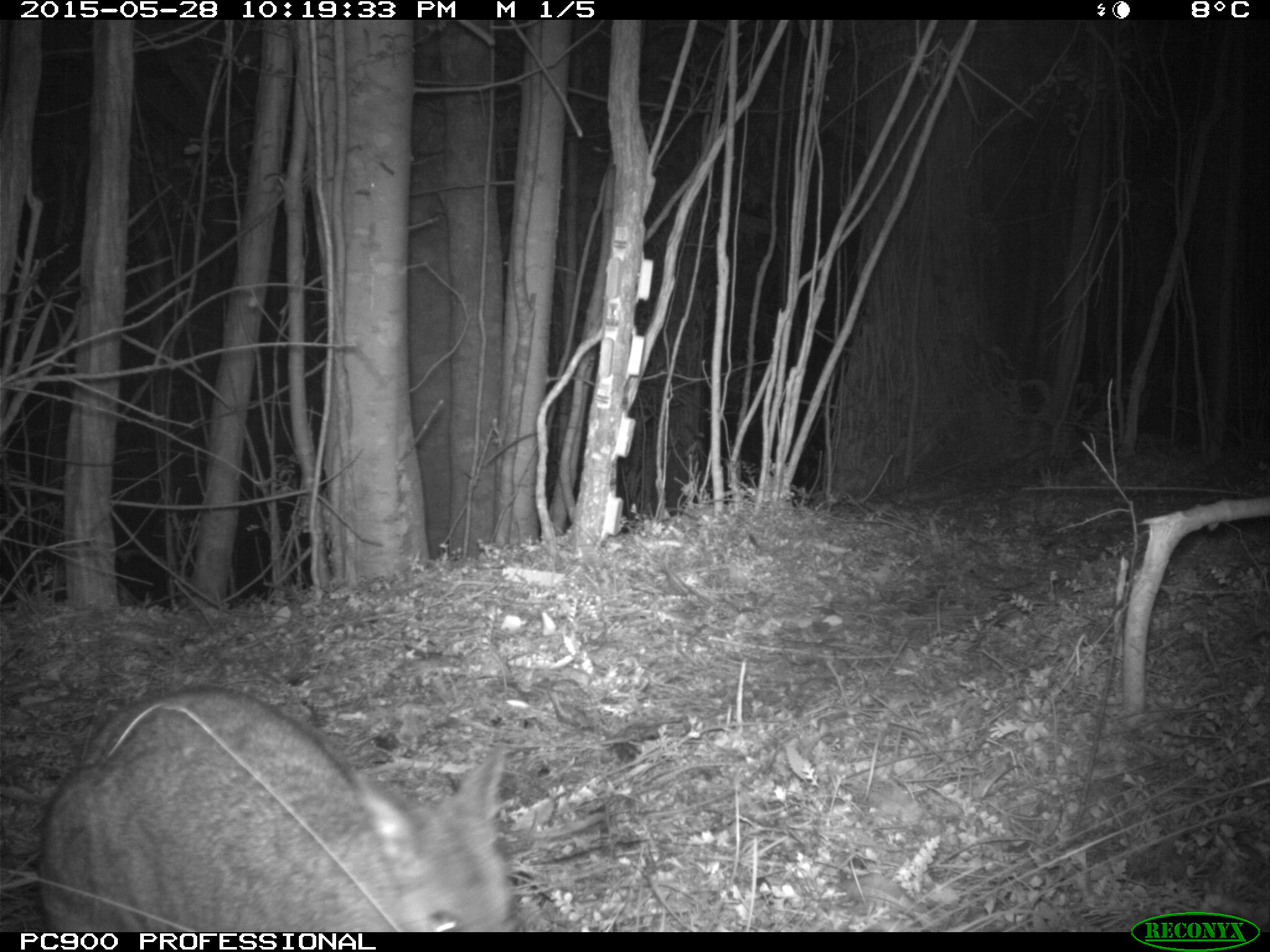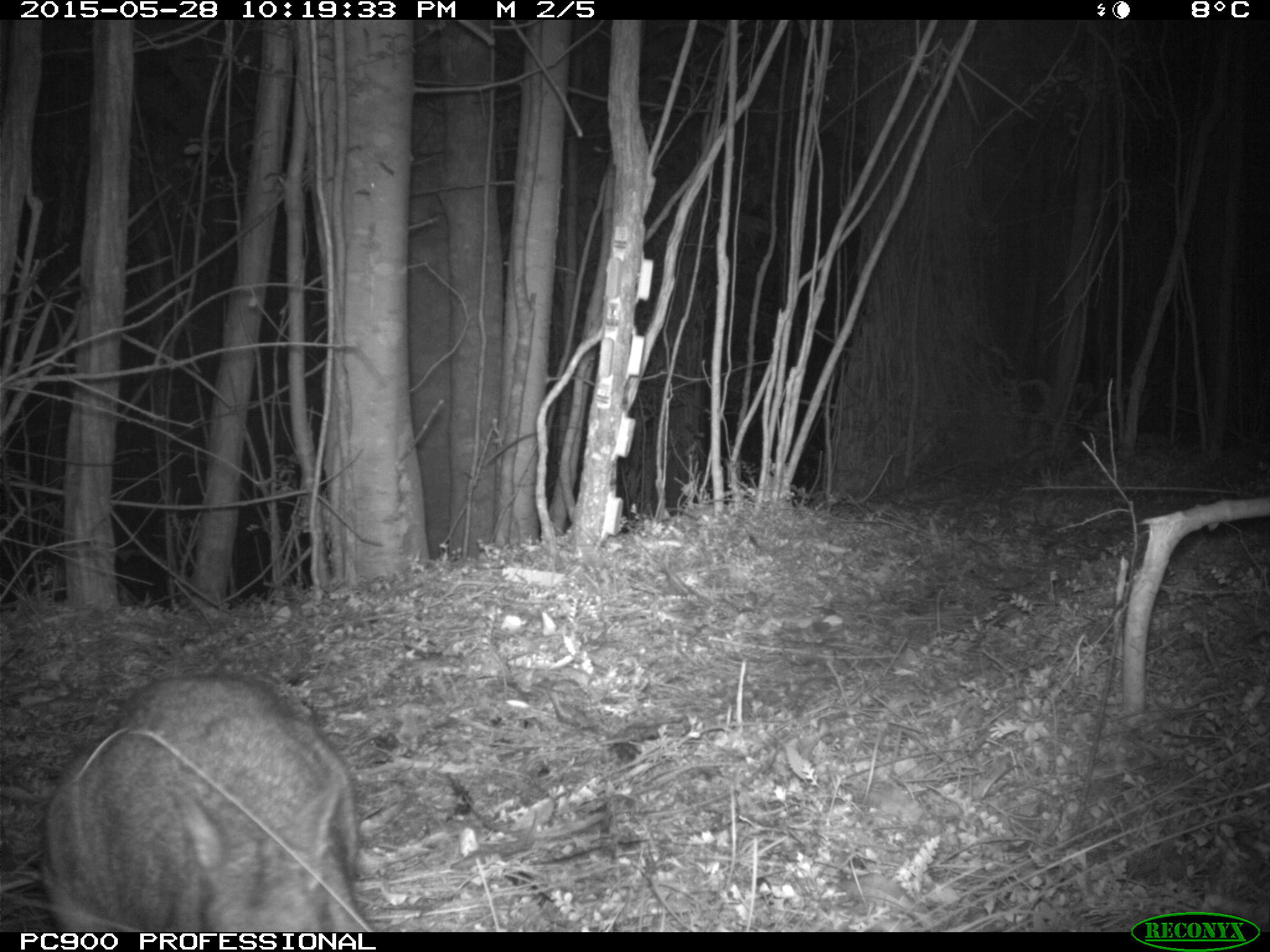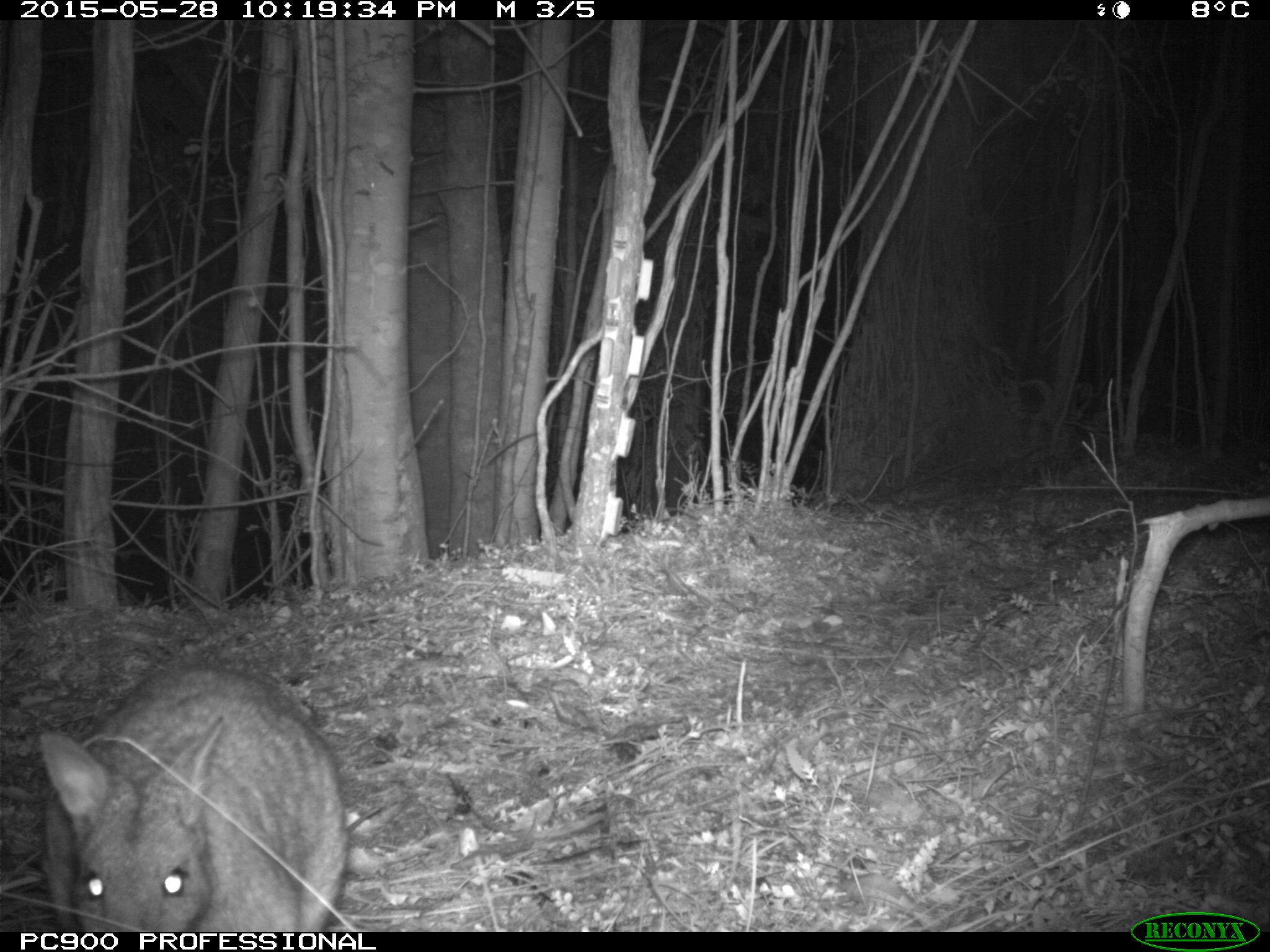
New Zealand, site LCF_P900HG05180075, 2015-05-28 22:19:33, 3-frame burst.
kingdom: Animalia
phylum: Chordata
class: Mammalia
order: Diprotodontia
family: Macropodidae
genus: Notamacropus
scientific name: Notamacropus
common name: wallaby